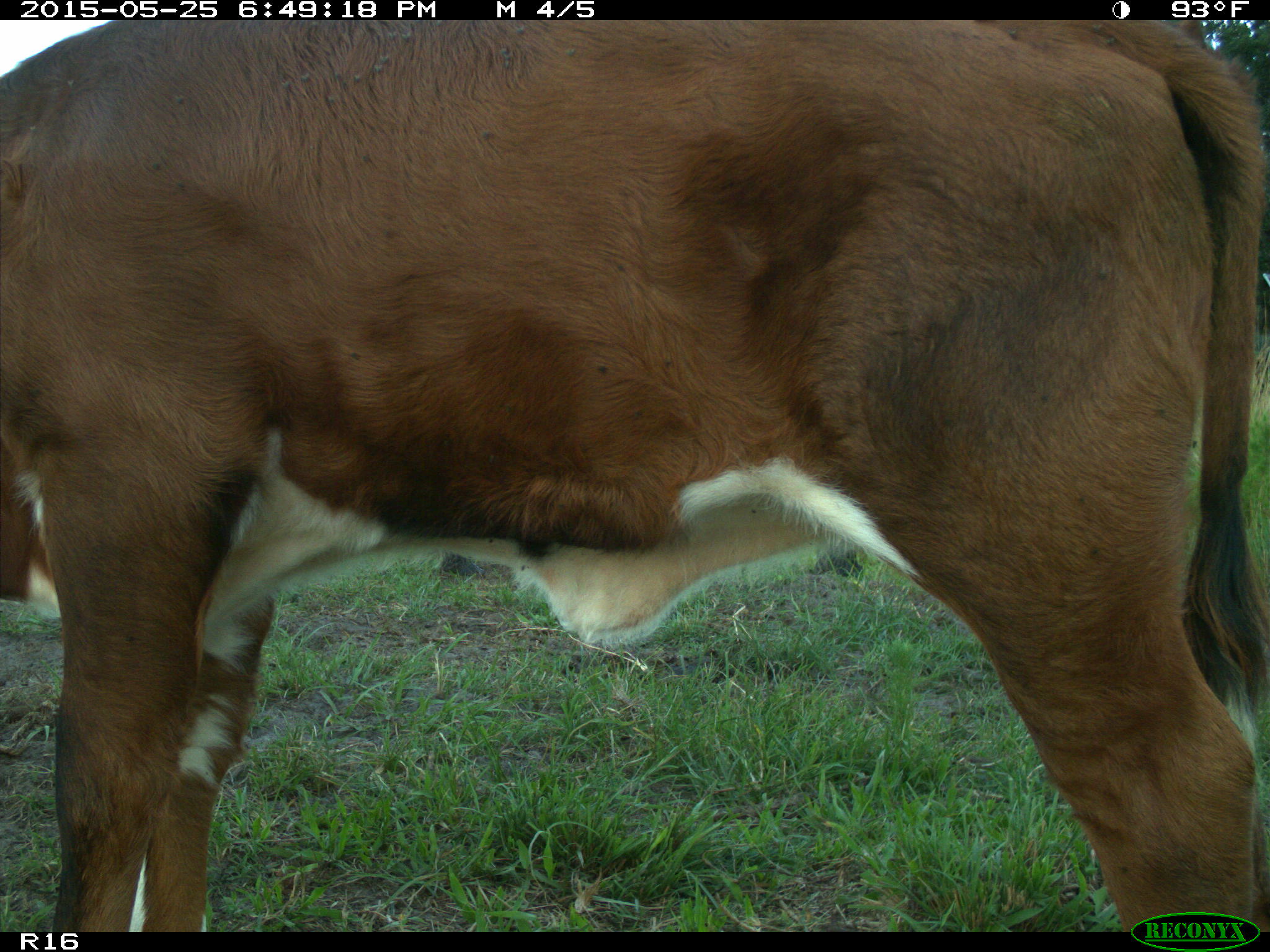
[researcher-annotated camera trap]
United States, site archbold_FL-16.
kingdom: Animalia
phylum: Chordata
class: Mammalia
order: Artiodactyla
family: Bovidae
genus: Bos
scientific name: Bos taurus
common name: domestic cow